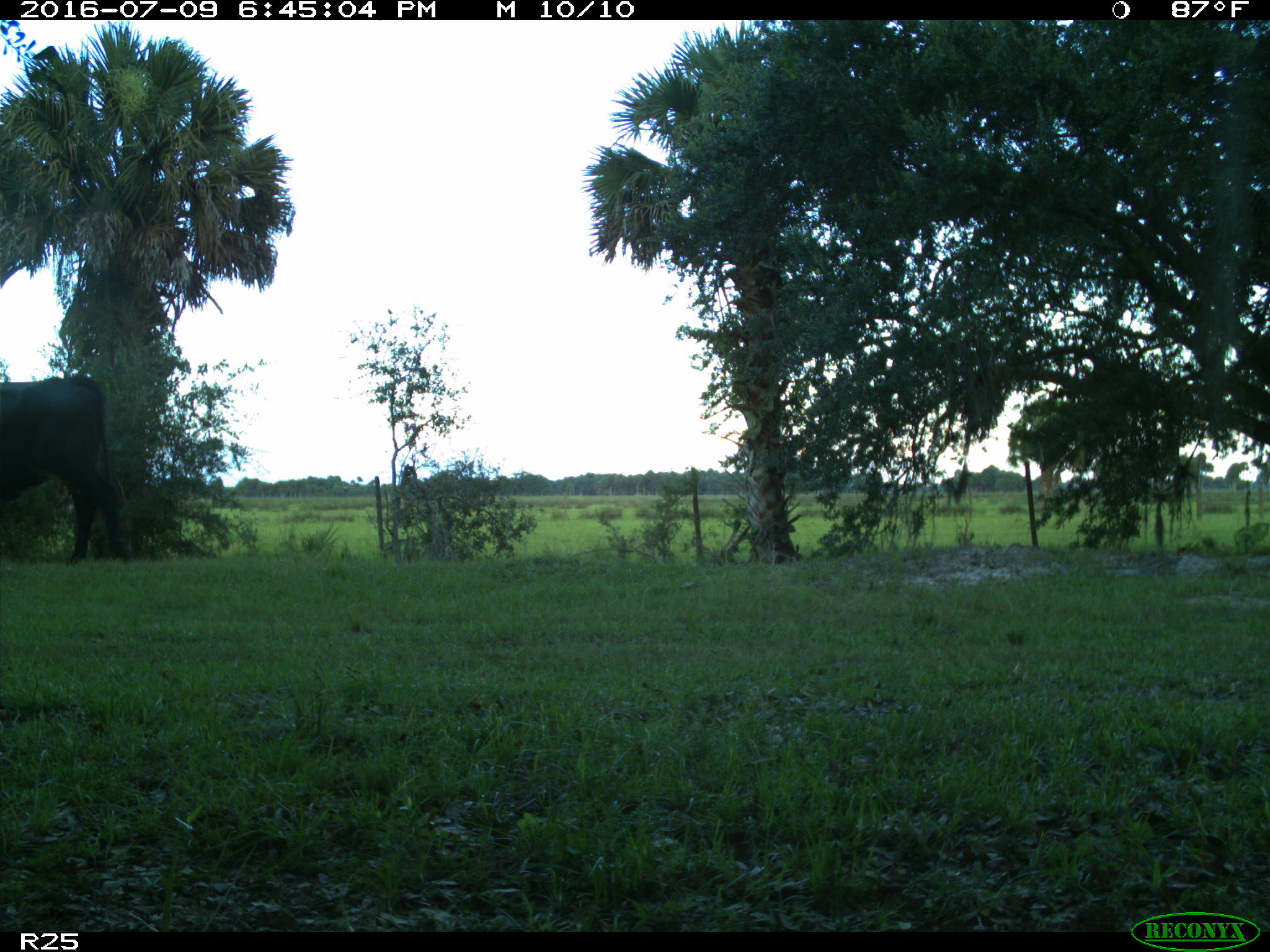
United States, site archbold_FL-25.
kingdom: Animalia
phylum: Chordata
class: Mammalia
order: Artiodactyla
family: Bovidae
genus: Bos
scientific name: Bos taurus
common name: domestic cow